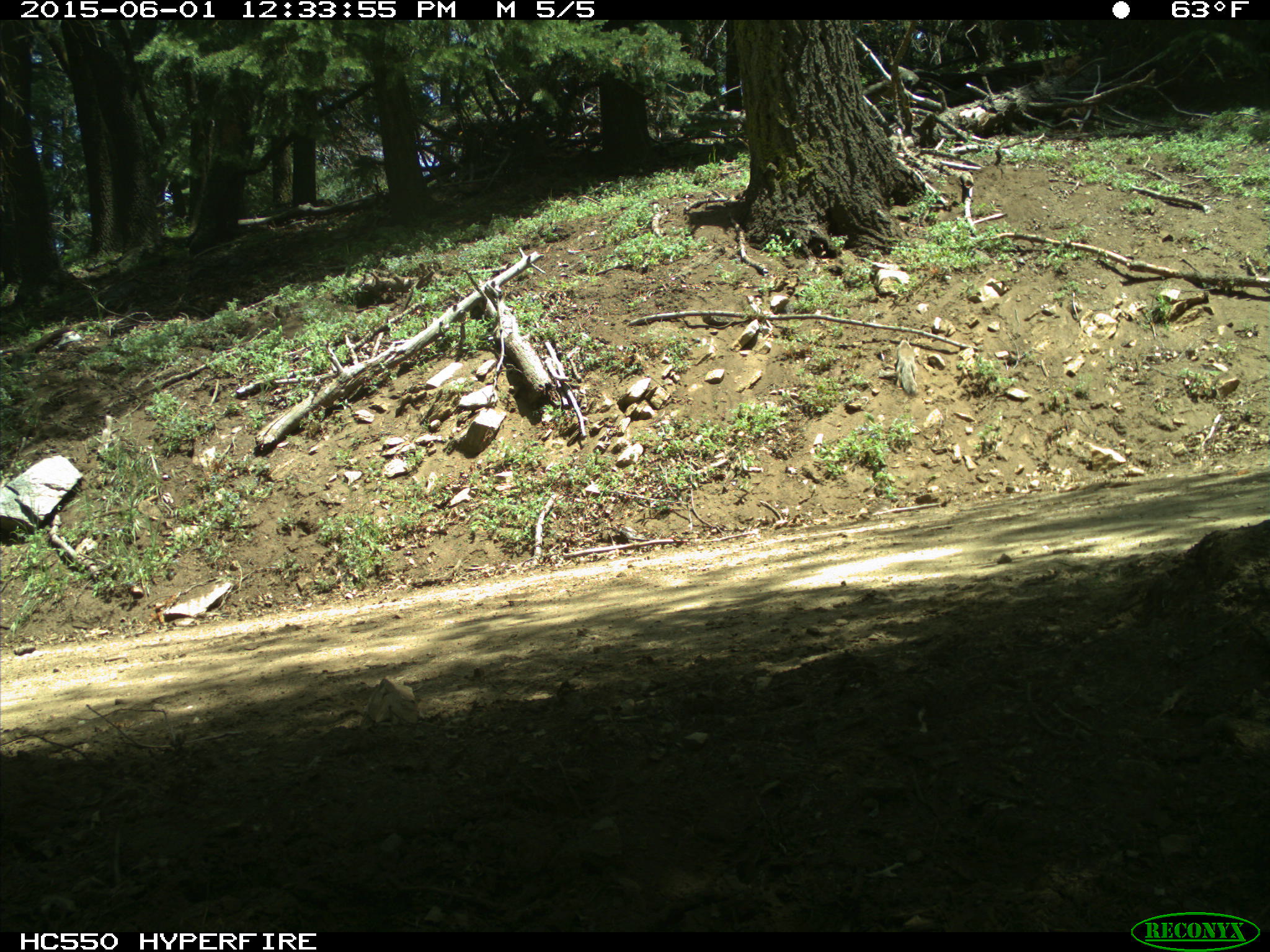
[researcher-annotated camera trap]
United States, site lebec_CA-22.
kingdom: Animalia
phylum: Chordata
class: Mammalia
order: Rodentia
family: Sciuridae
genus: Otospermophilus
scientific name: Otospermophilus beecheyi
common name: california ground squirrel